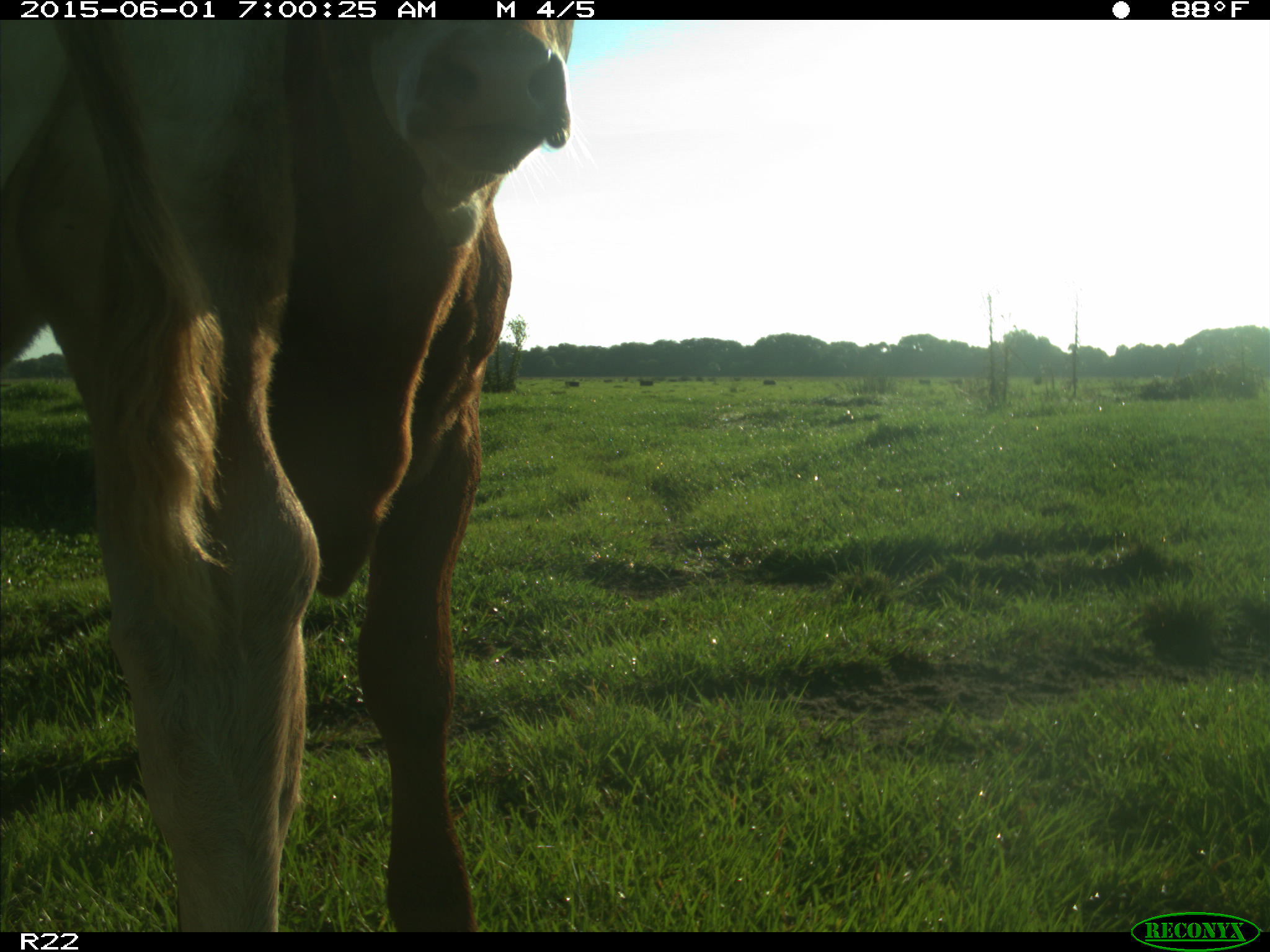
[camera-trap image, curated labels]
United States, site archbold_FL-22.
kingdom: Animalia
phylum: Chordata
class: Mammalia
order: Artiodactyla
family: Bovidae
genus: Bos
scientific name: Bos taurus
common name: domestic cow